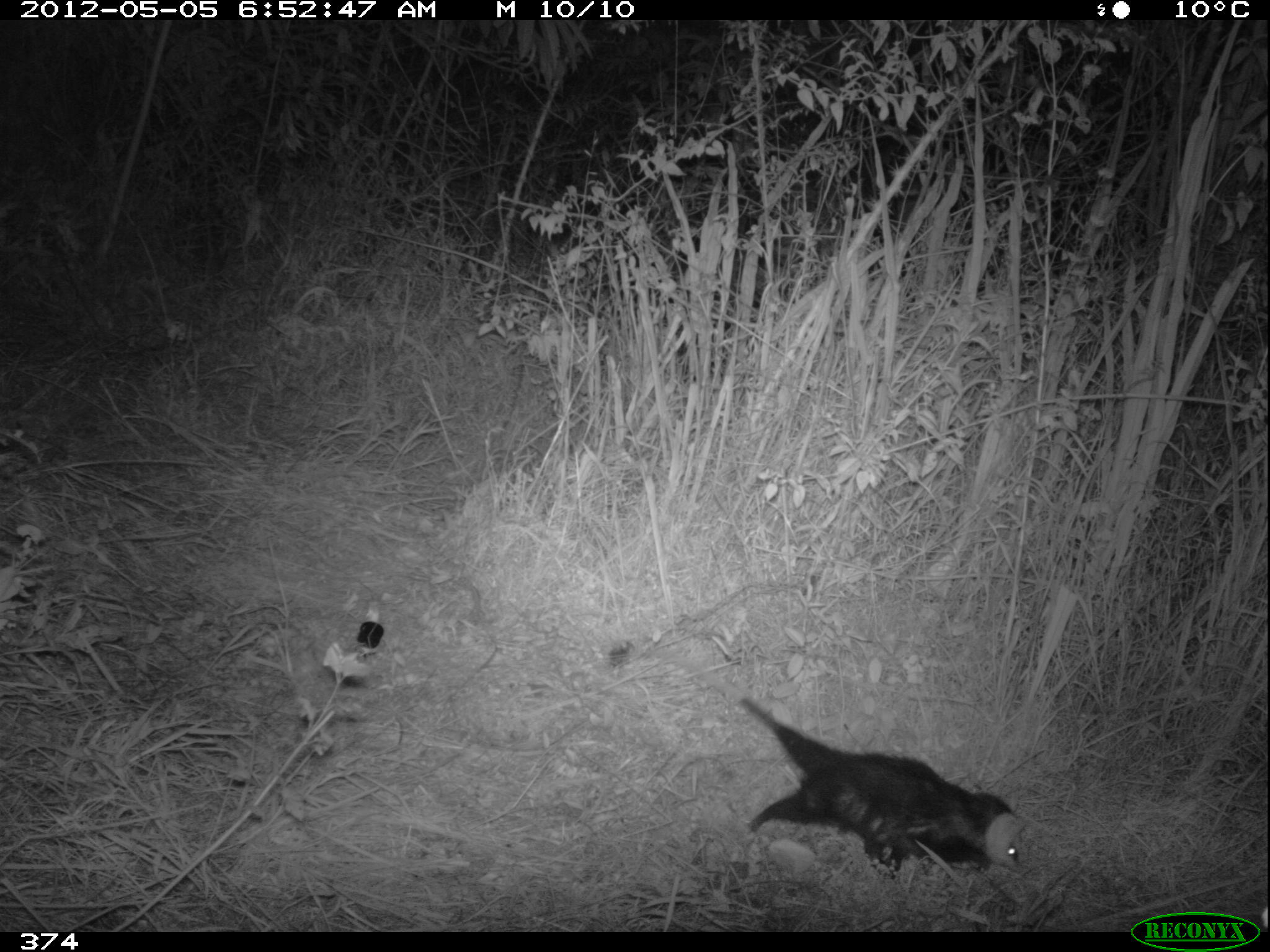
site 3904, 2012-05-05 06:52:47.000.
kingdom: Animalia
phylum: Chordata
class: Mammalia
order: Didelphimorphia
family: Didelphidae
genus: Didelphis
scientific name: Didelphis pernigra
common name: andean white-eared opossum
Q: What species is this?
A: Didelphis pernigra (andean white-eared opossum).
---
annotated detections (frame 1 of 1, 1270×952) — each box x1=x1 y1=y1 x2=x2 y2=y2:
didelphis pernigra: x1=652 y1=643 x2=1032 y2=881